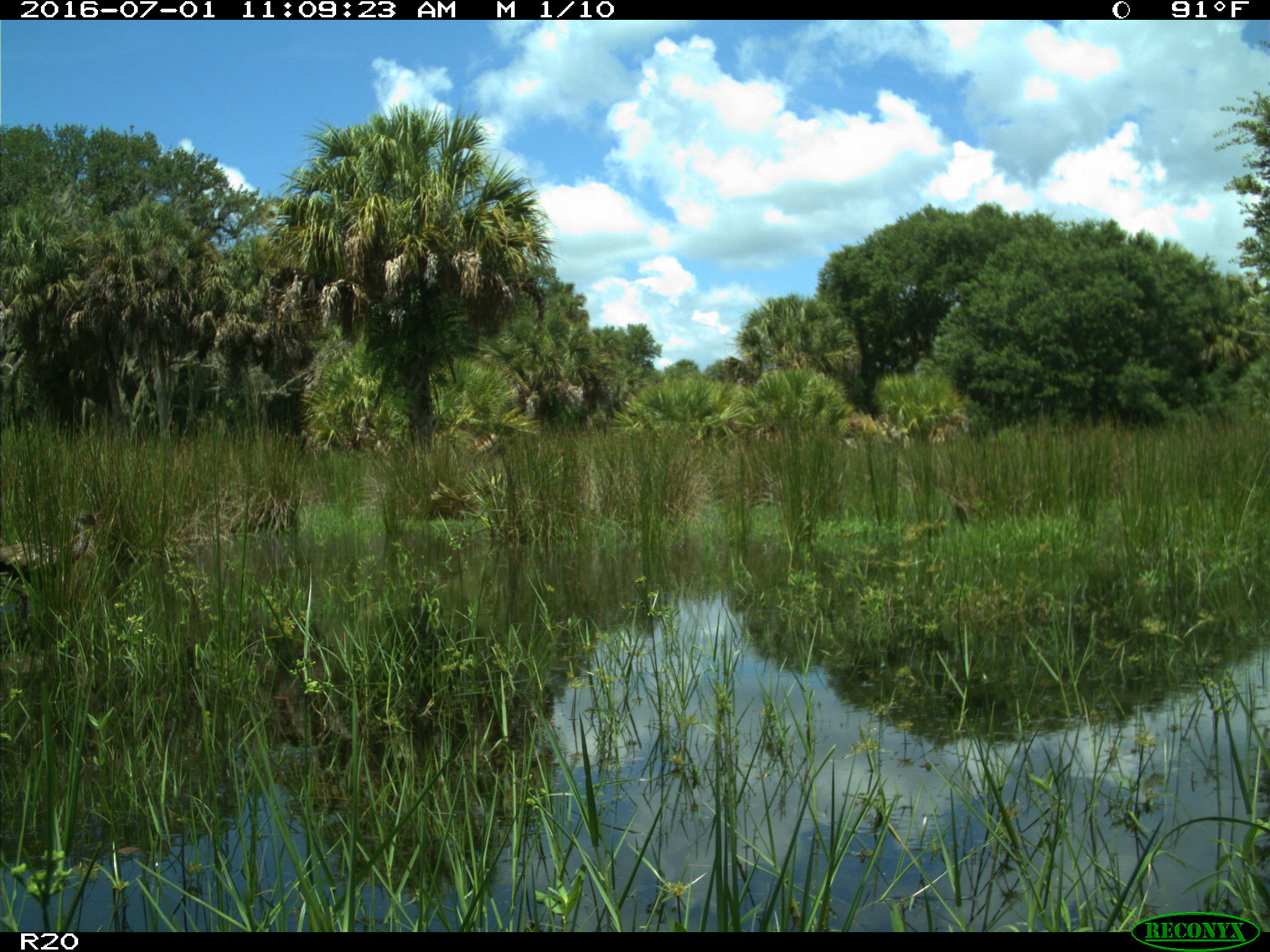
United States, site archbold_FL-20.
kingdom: Animalia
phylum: Chordata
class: Aves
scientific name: Aves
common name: birds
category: unidentified bird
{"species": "unidentified bird (birds) (Aves)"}